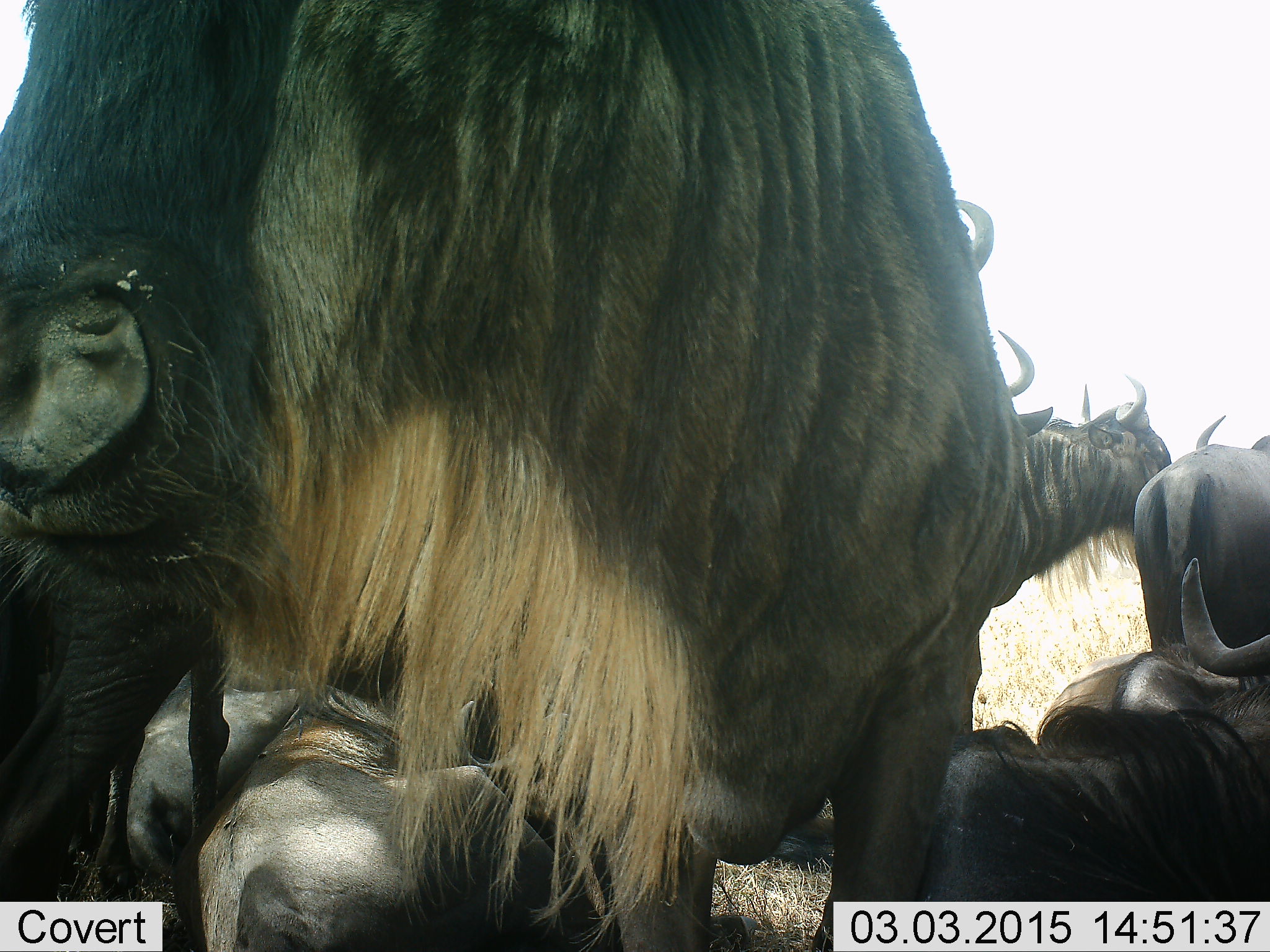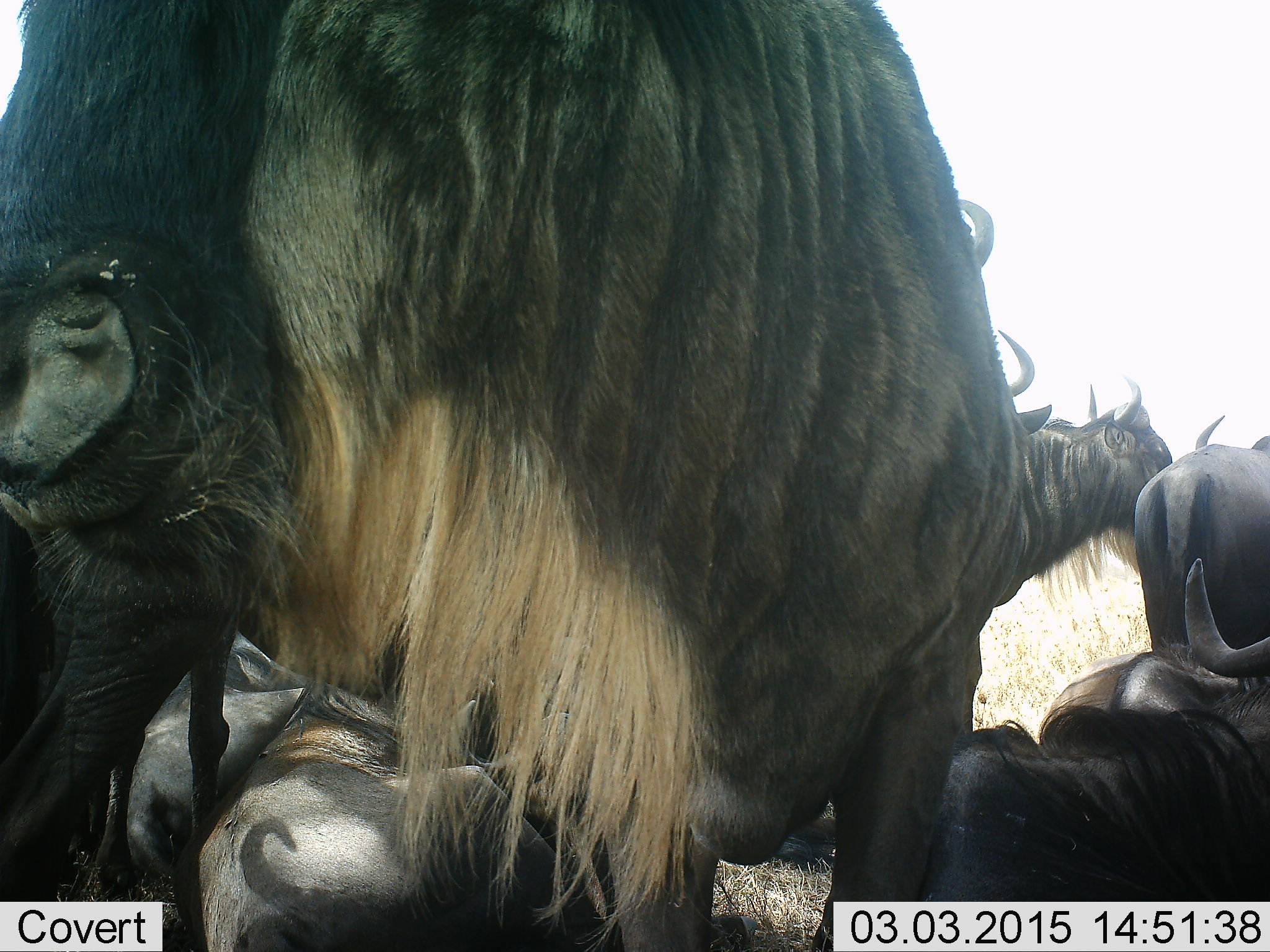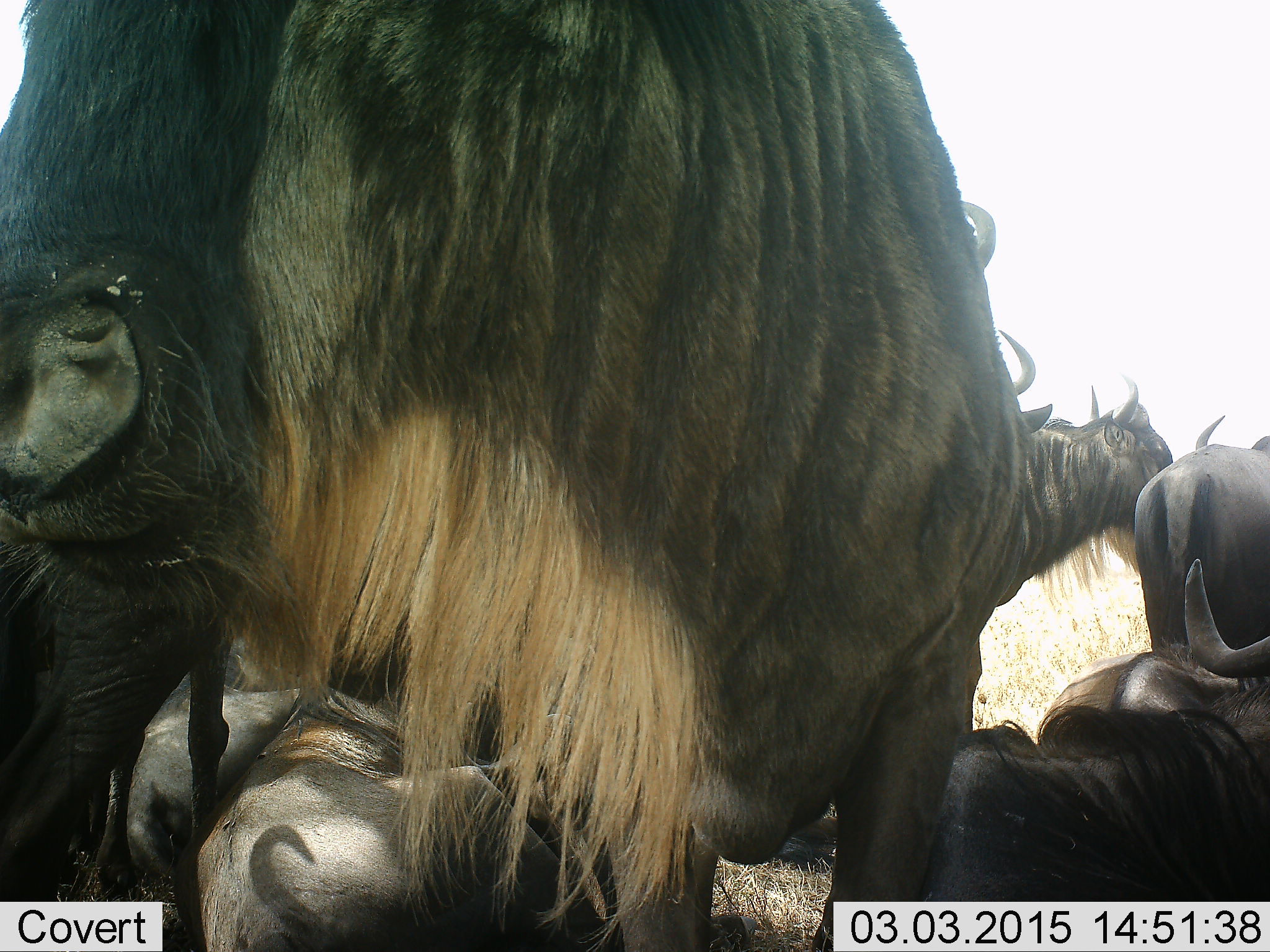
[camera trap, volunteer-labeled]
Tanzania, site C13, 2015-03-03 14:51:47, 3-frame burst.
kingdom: Animalia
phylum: Chordata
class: Mammalia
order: Artiodactyla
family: Bovidae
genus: Connochaetes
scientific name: Connochaetes taurinus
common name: blue wildebeest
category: wildebeest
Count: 9.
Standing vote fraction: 50%.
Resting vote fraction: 70%.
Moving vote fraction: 10%.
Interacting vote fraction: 10%.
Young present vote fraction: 0%.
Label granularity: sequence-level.